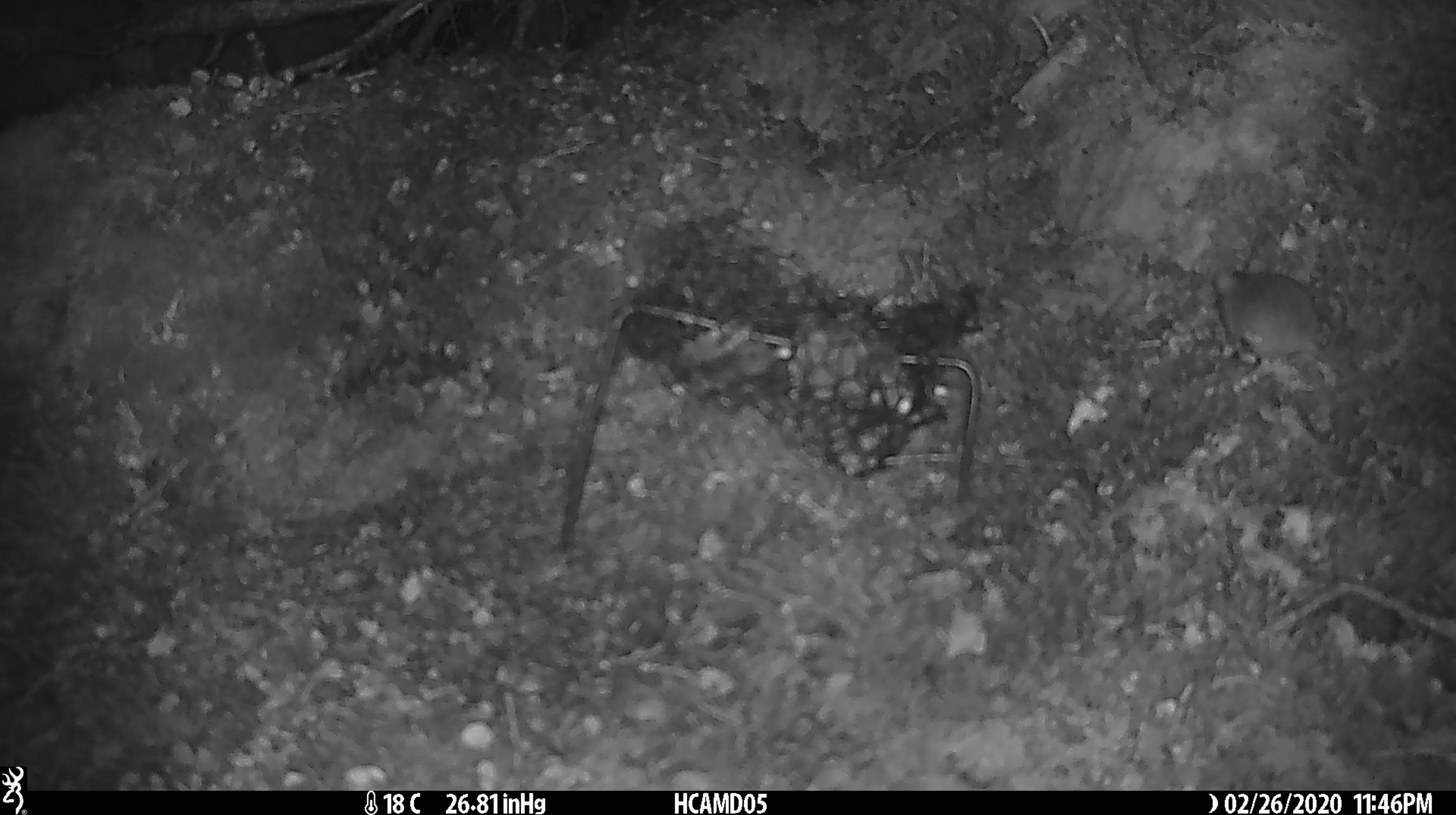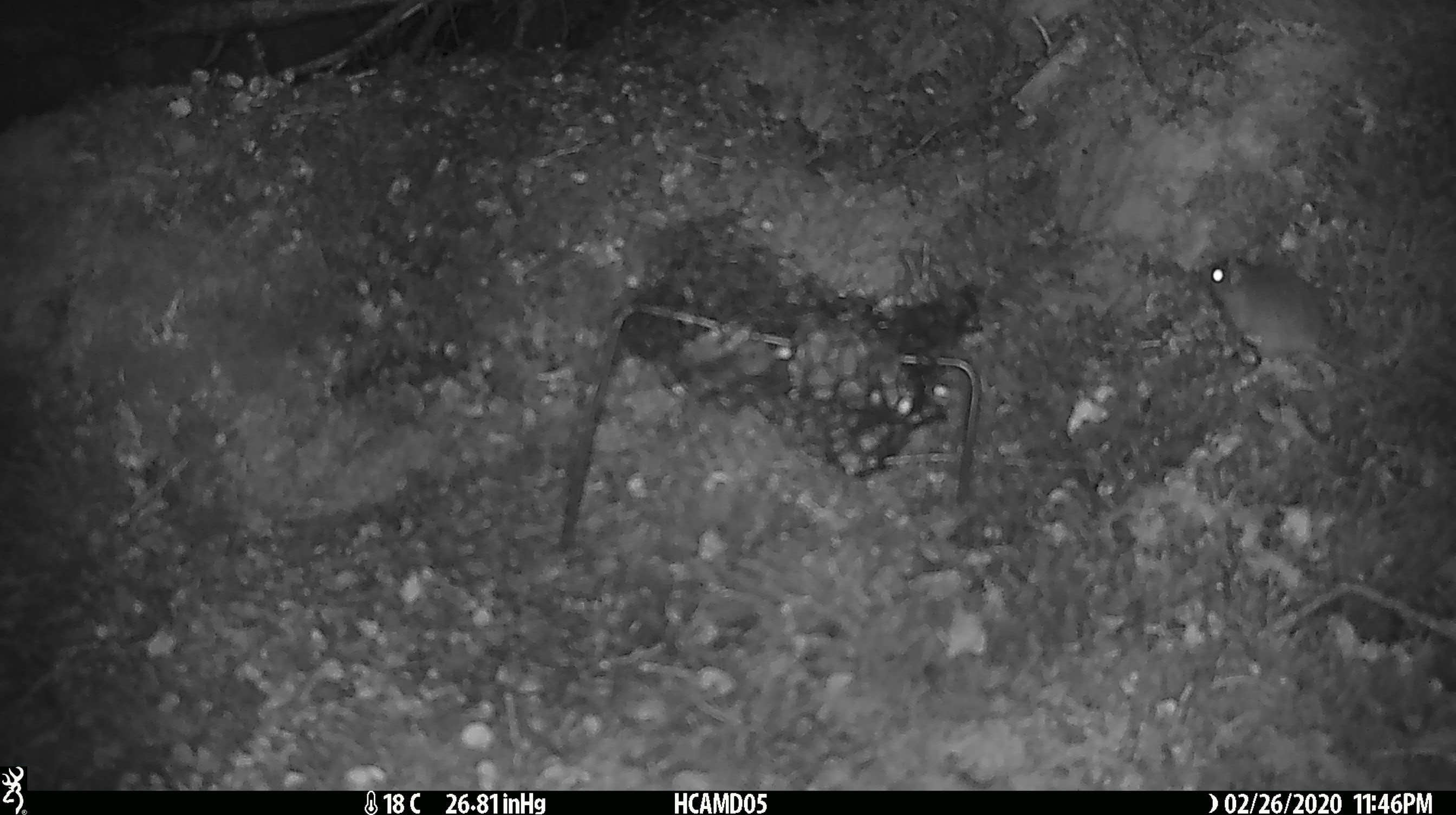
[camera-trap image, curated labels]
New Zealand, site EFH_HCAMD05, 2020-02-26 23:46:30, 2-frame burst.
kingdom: Animalia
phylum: Chordata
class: Mammalia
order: Rodentia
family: Muridae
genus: Mus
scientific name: Mus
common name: mouse